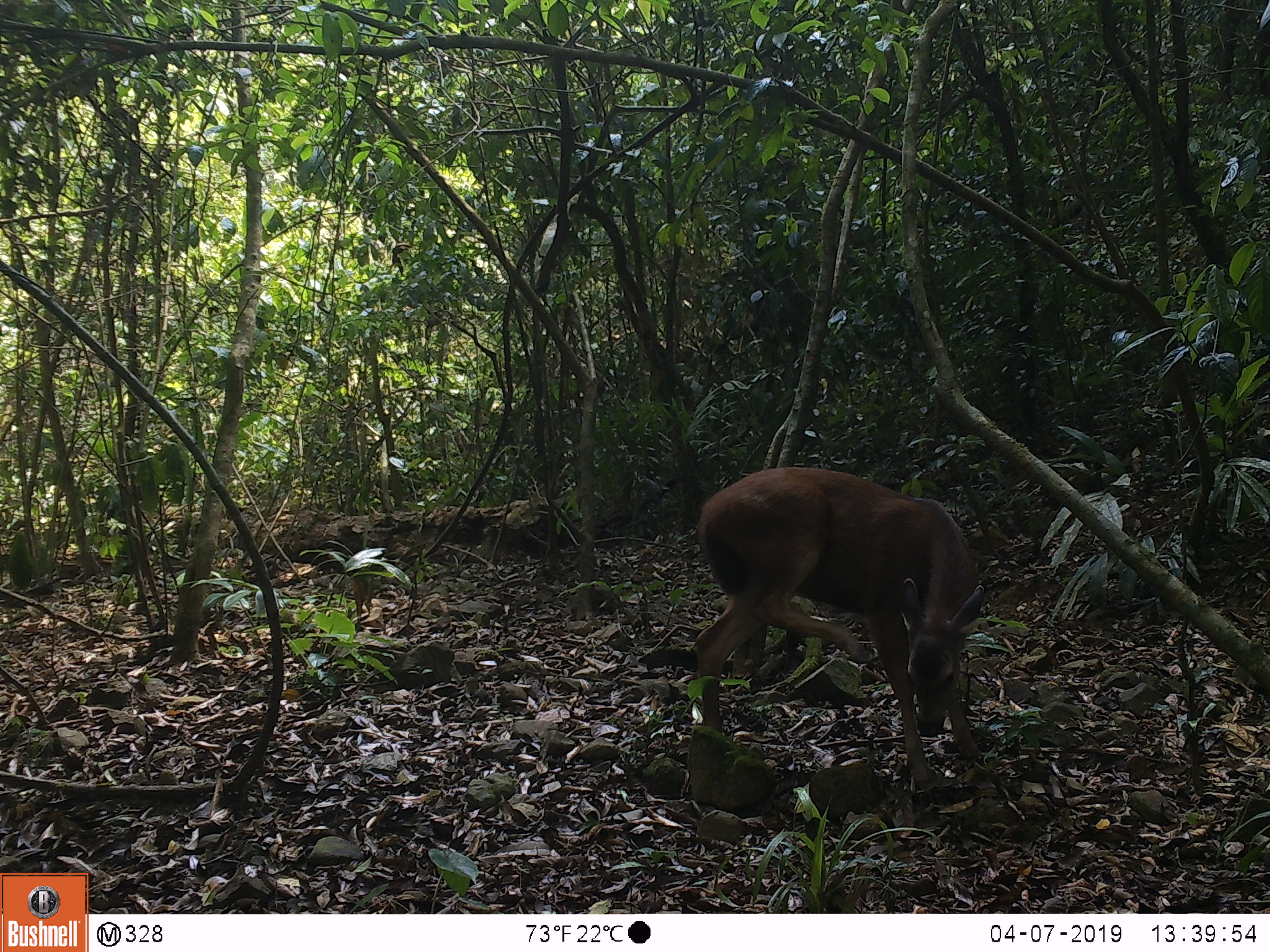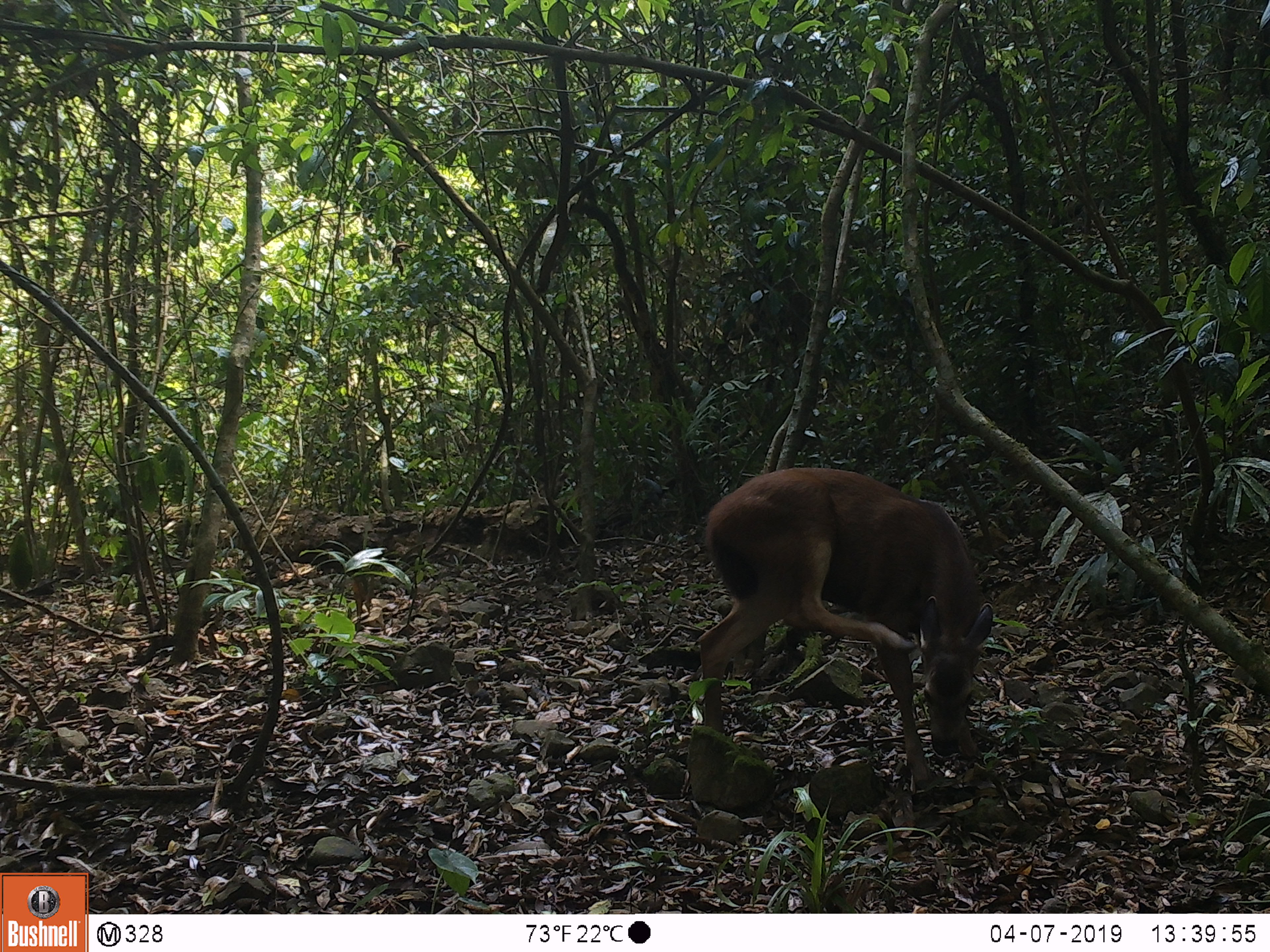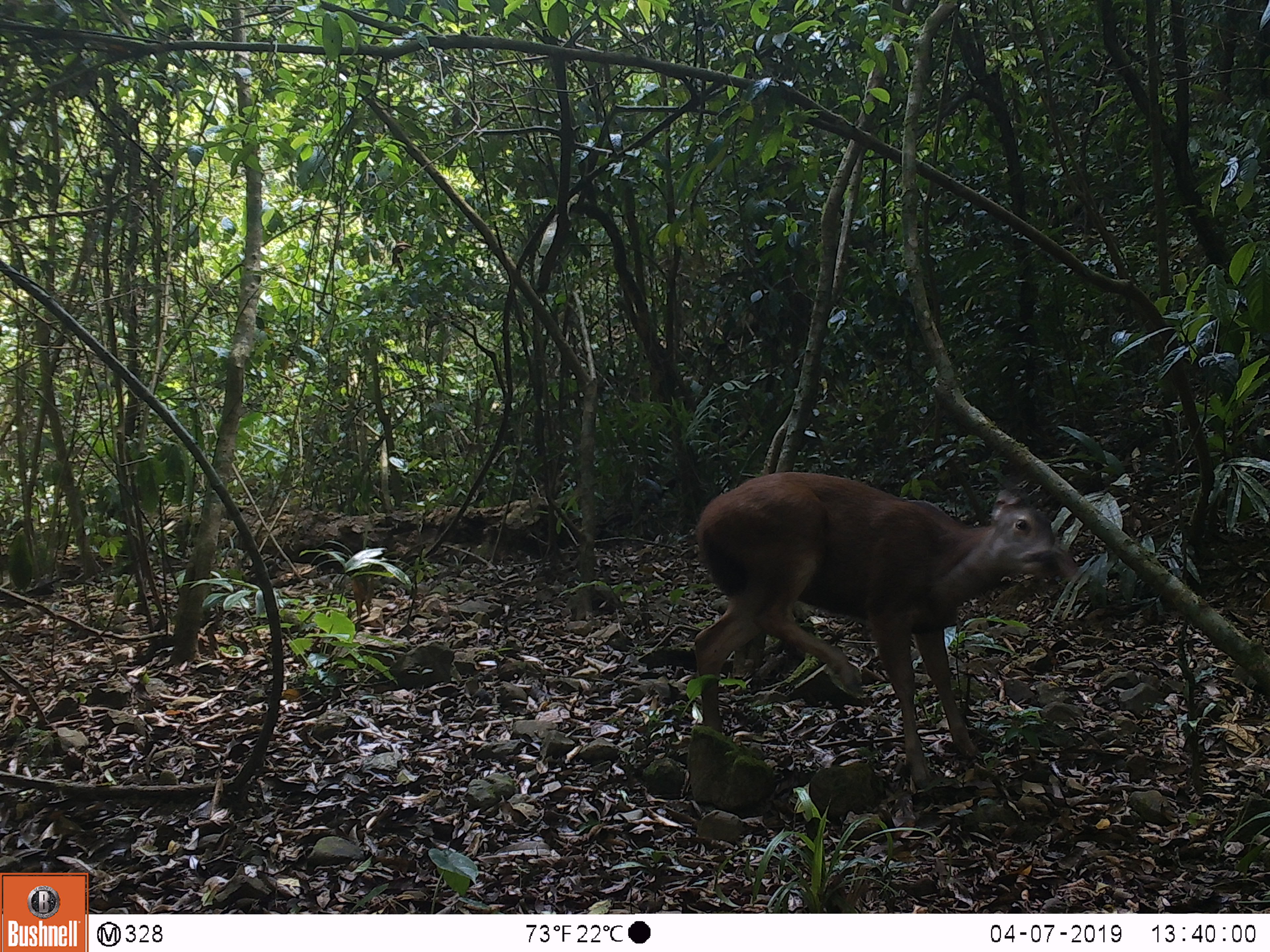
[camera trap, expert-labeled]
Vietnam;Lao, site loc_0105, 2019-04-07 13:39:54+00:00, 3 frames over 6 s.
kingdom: Animalia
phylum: Chordata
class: Mammalia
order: Artiodactyla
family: Cervidae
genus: Rusa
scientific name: Rusa unicolor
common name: sambar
Sambar (Rusa unicolor). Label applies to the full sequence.